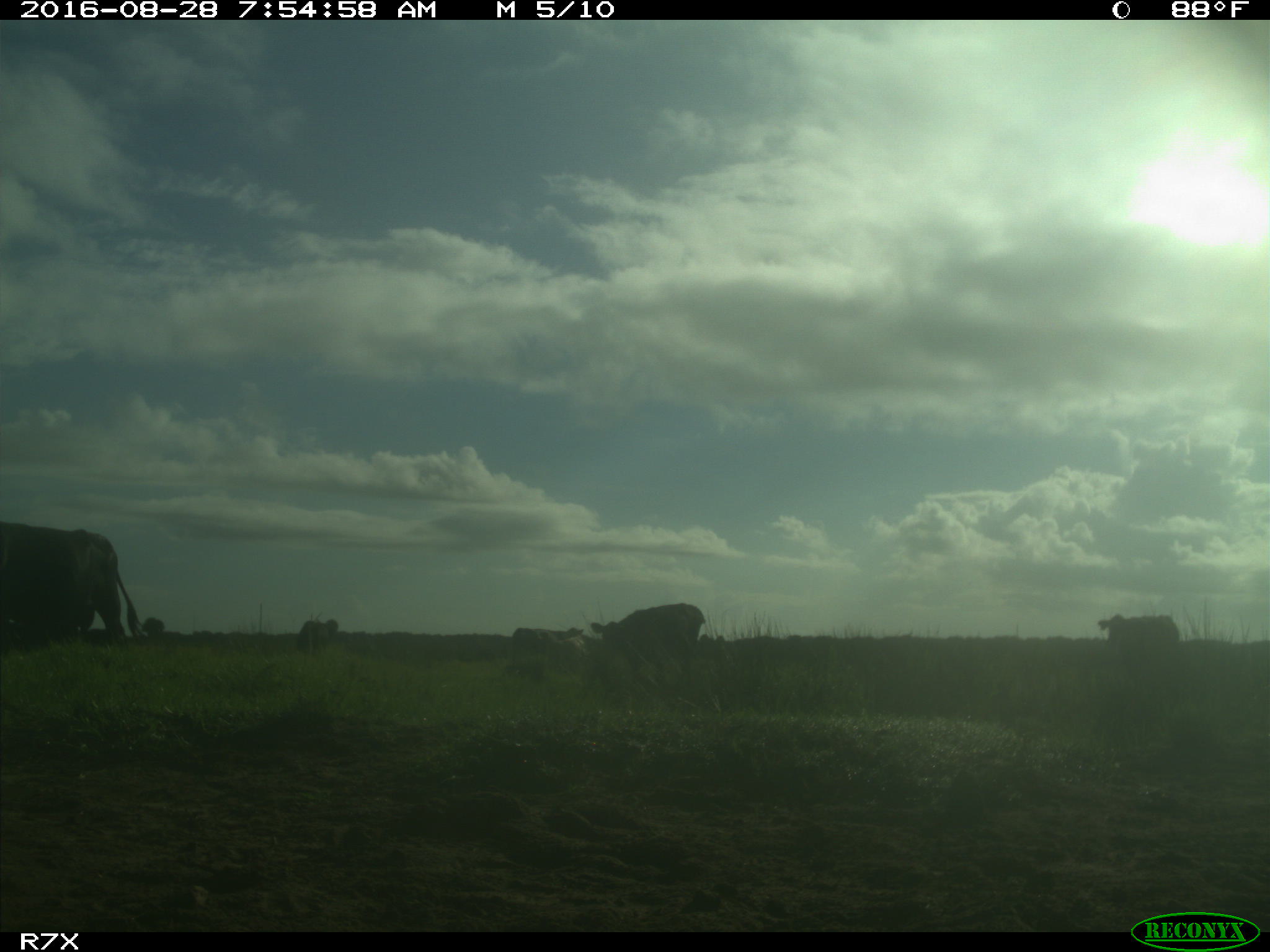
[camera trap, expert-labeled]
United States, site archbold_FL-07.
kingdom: Animalia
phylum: Chordata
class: Mammalia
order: Artiodactyla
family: Bovidae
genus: Bos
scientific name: Bos taurus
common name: domestic cow